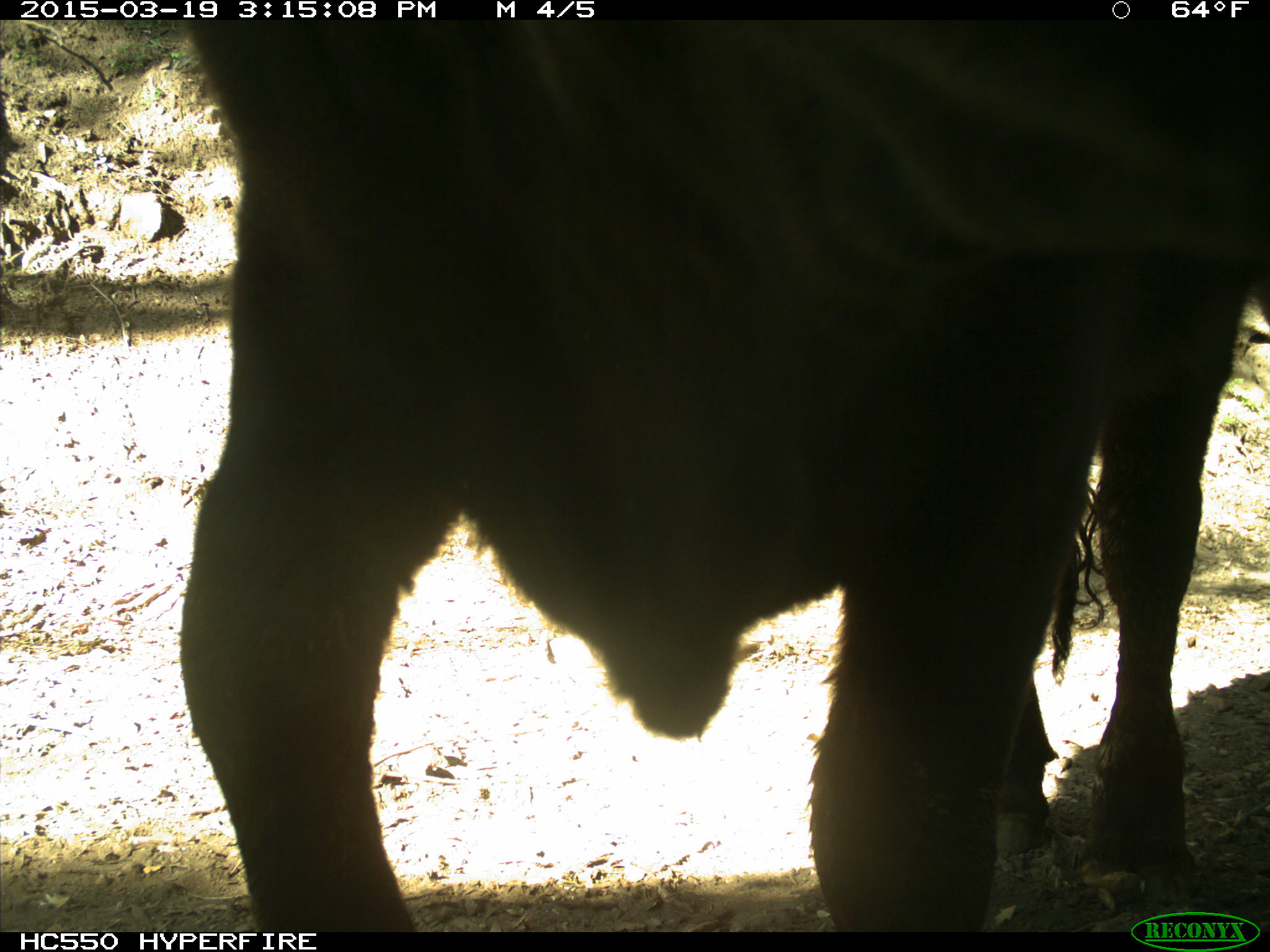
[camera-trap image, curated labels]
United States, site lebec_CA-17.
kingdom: Animalia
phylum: Chordata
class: Mammalia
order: Artiodactyla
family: Bovidae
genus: Bos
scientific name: Bos taurus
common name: domestic cow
Bos taurus (domestic cow).